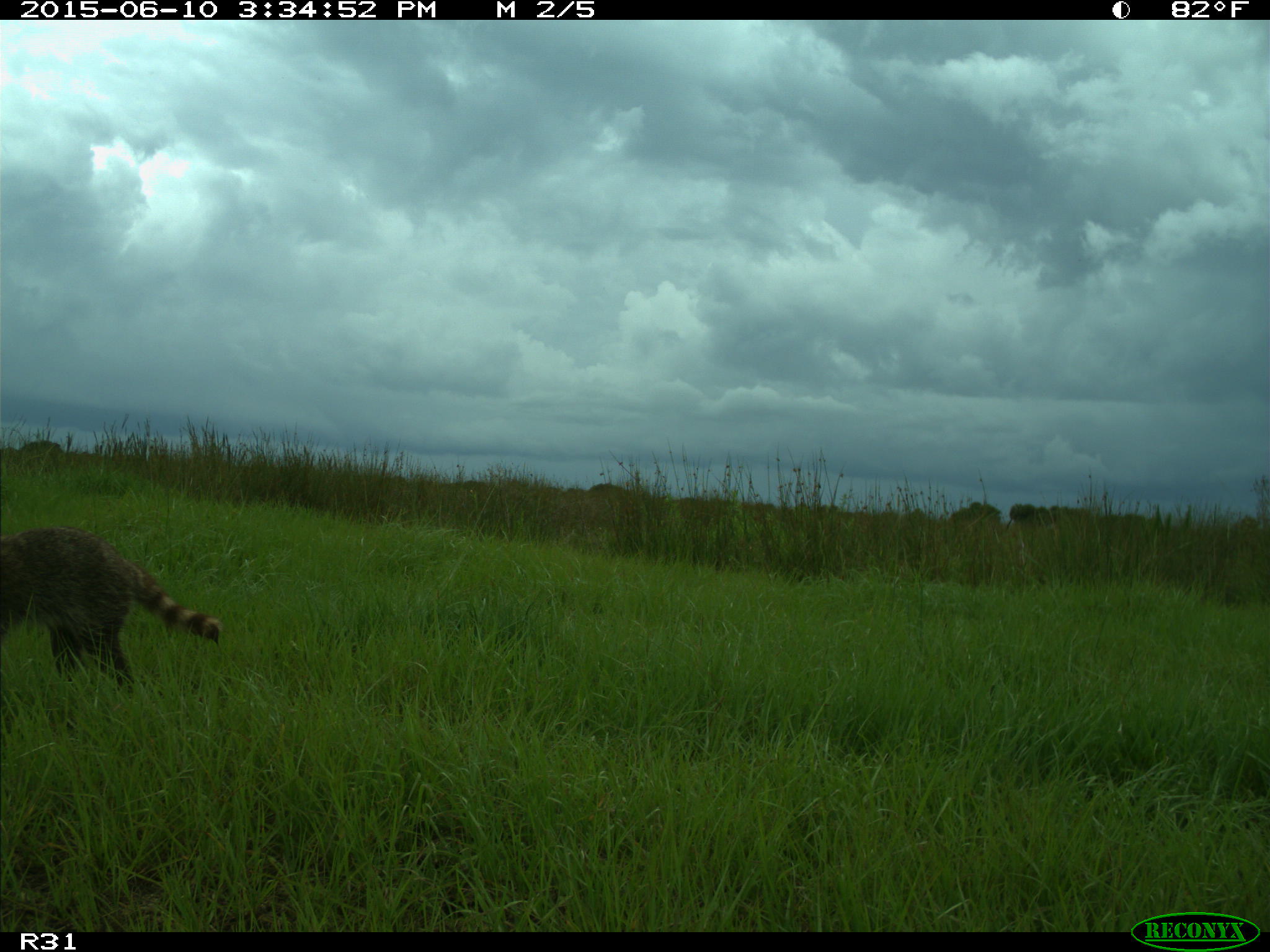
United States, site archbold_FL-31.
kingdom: Animalia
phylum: Chordata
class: Mammalia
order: Carnivora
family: Procyonidae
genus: Procyon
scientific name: Procyon lotor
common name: common raccoon